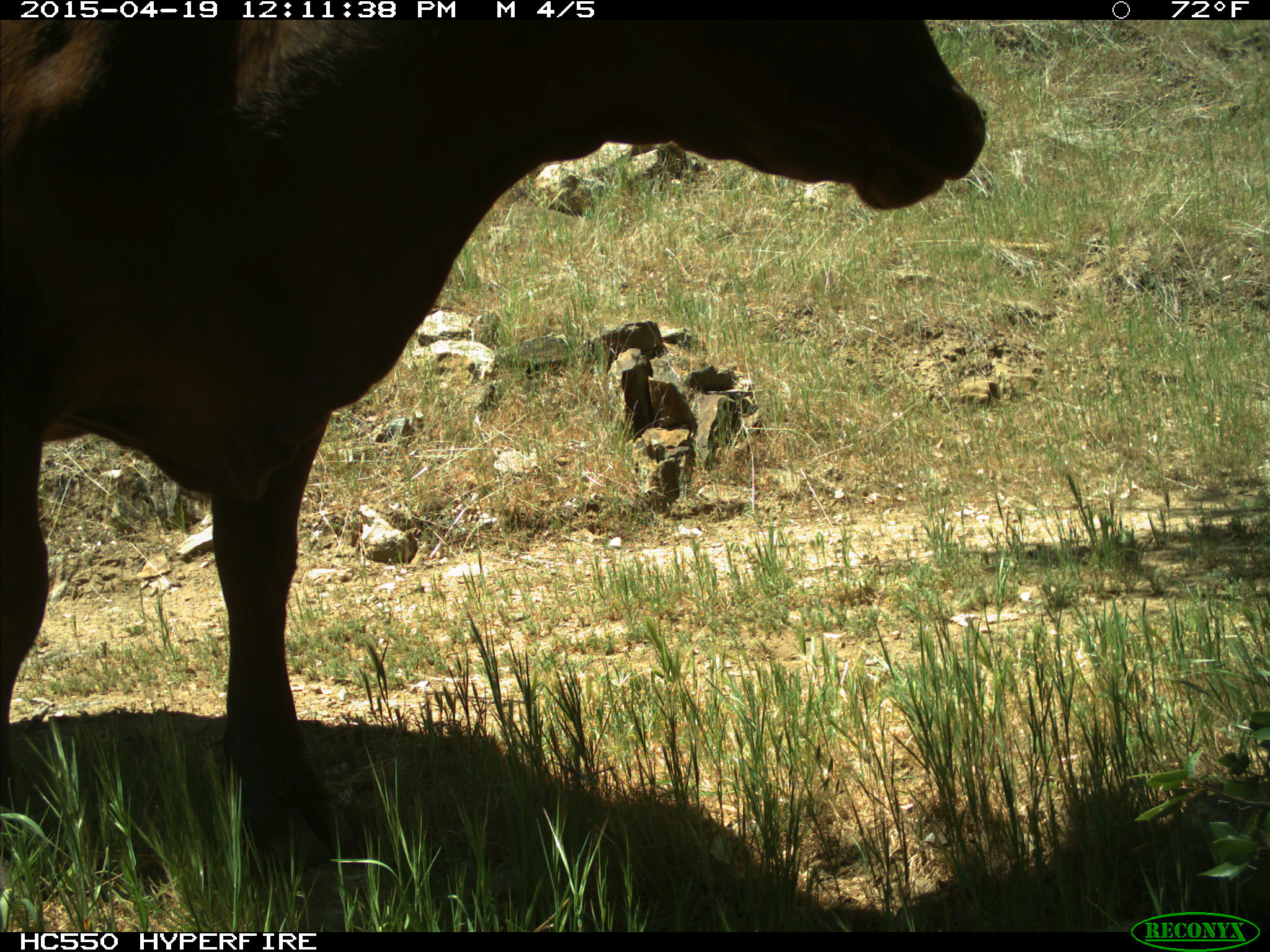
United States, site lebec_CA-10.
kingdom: Animalia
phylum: Chordata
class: Mammalia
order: Artiodactyla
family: Bovidae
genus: Bos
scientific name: Bos taurus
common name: domestic cow